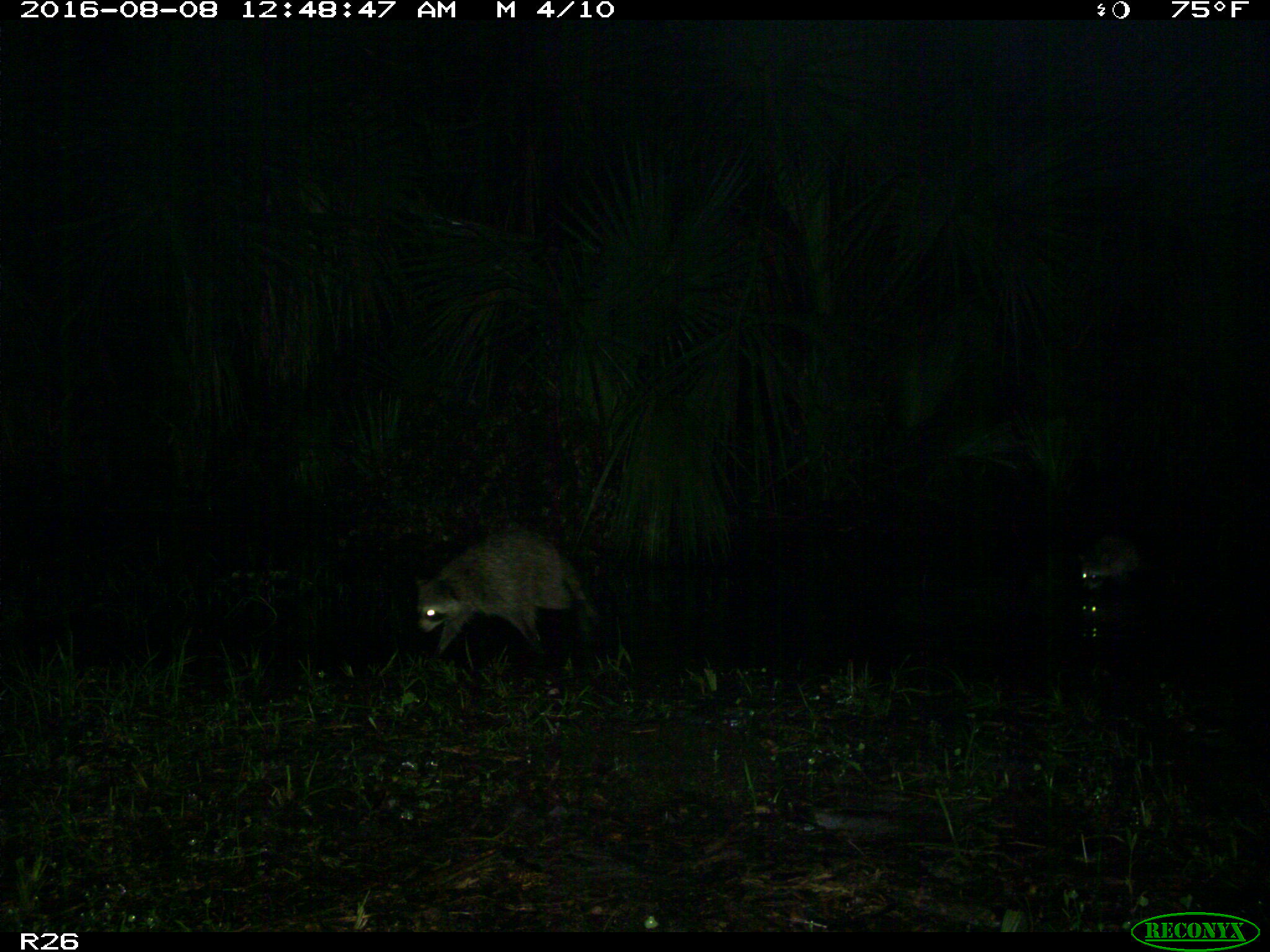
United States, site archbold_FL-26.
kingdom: Animalia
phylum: Chordata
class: Mammalia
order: Carnivora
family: Procyonidae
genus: Procyon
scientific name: Procyon lotor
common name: common raccoon